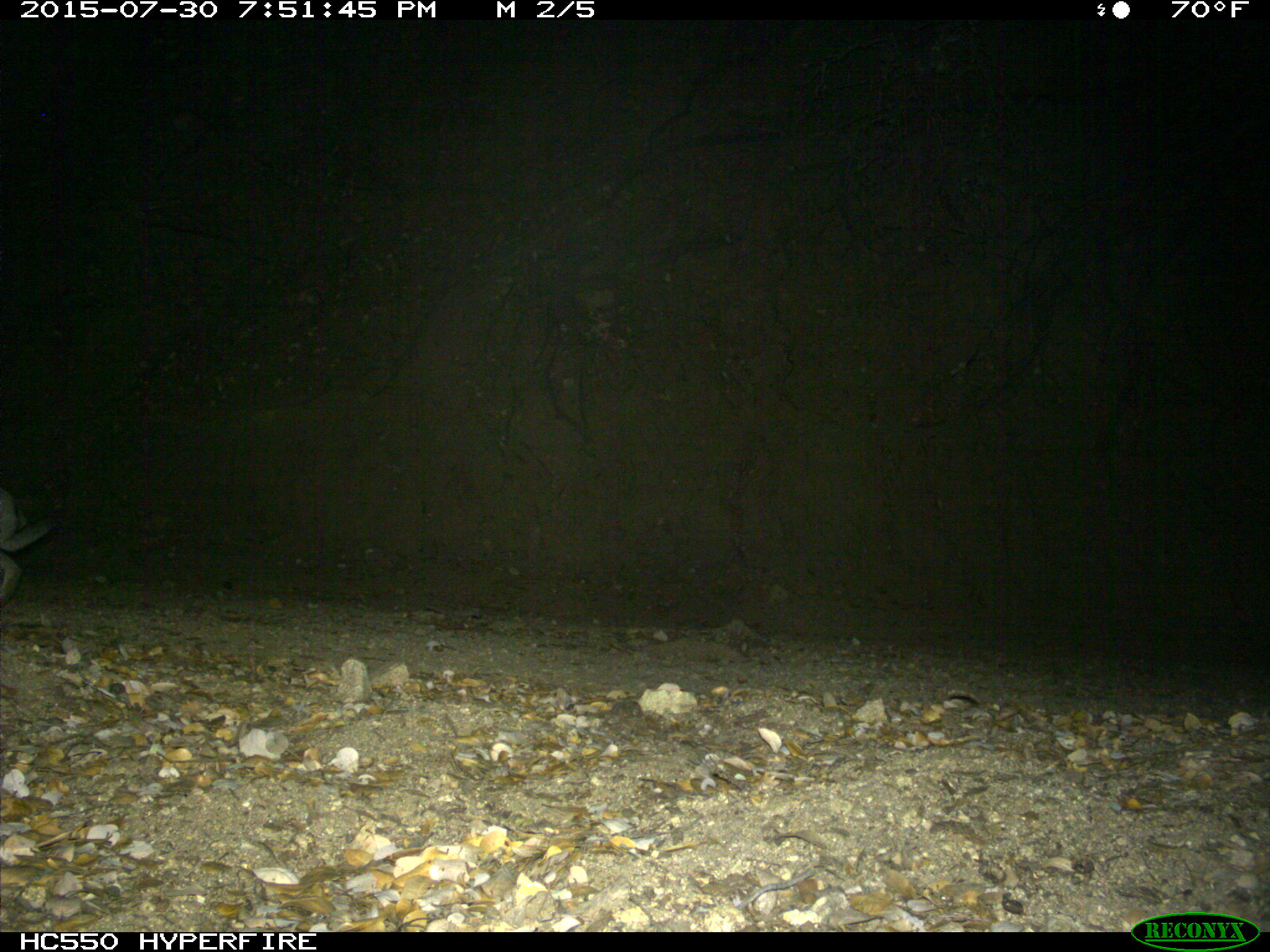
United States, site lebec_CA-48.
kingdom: Animalia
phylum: Chordata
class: Mammalia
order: Lagomorpha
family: Leporidae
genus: Lepus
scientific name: Lepus californicus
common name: black-tailed jackrabbit